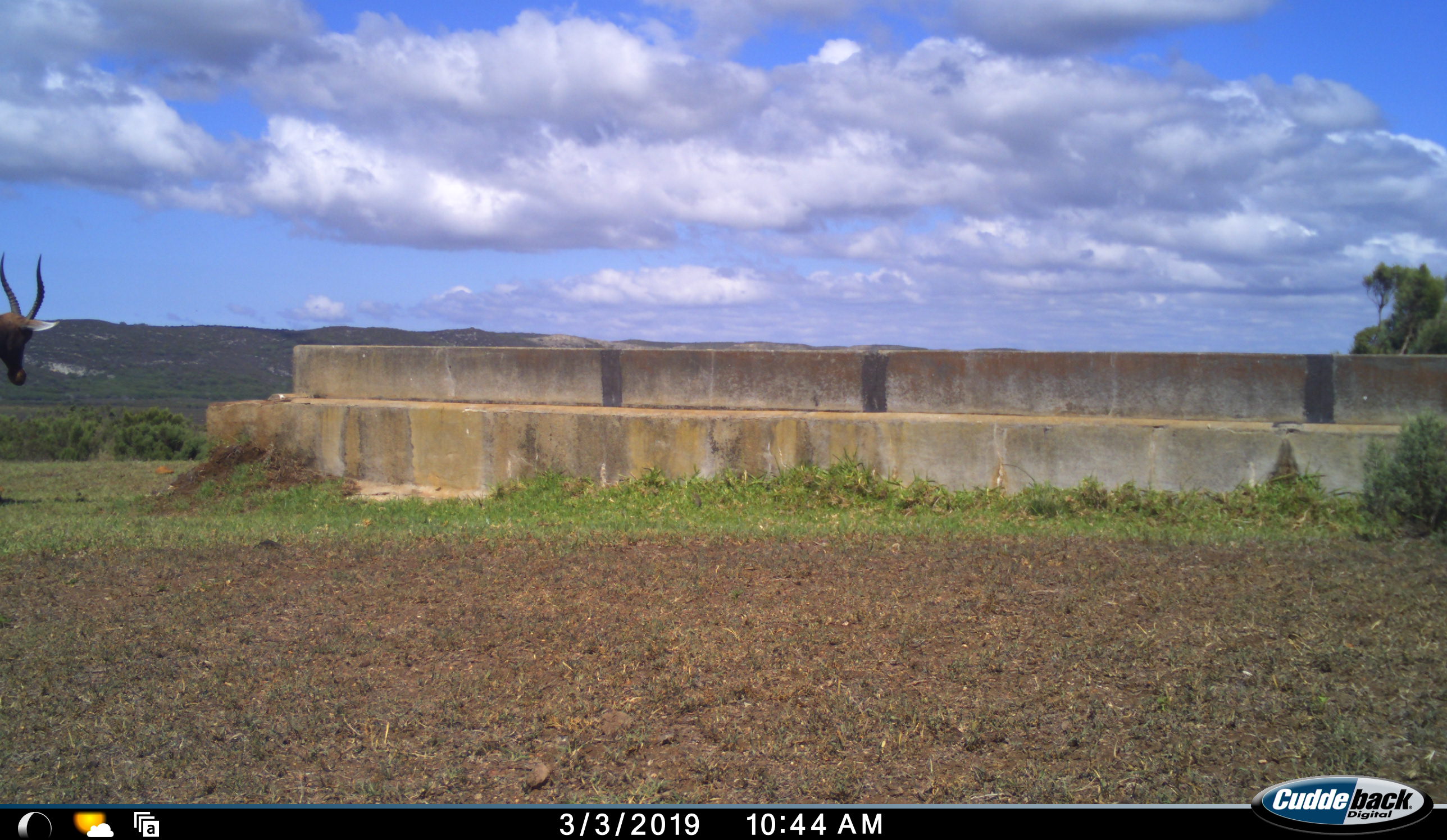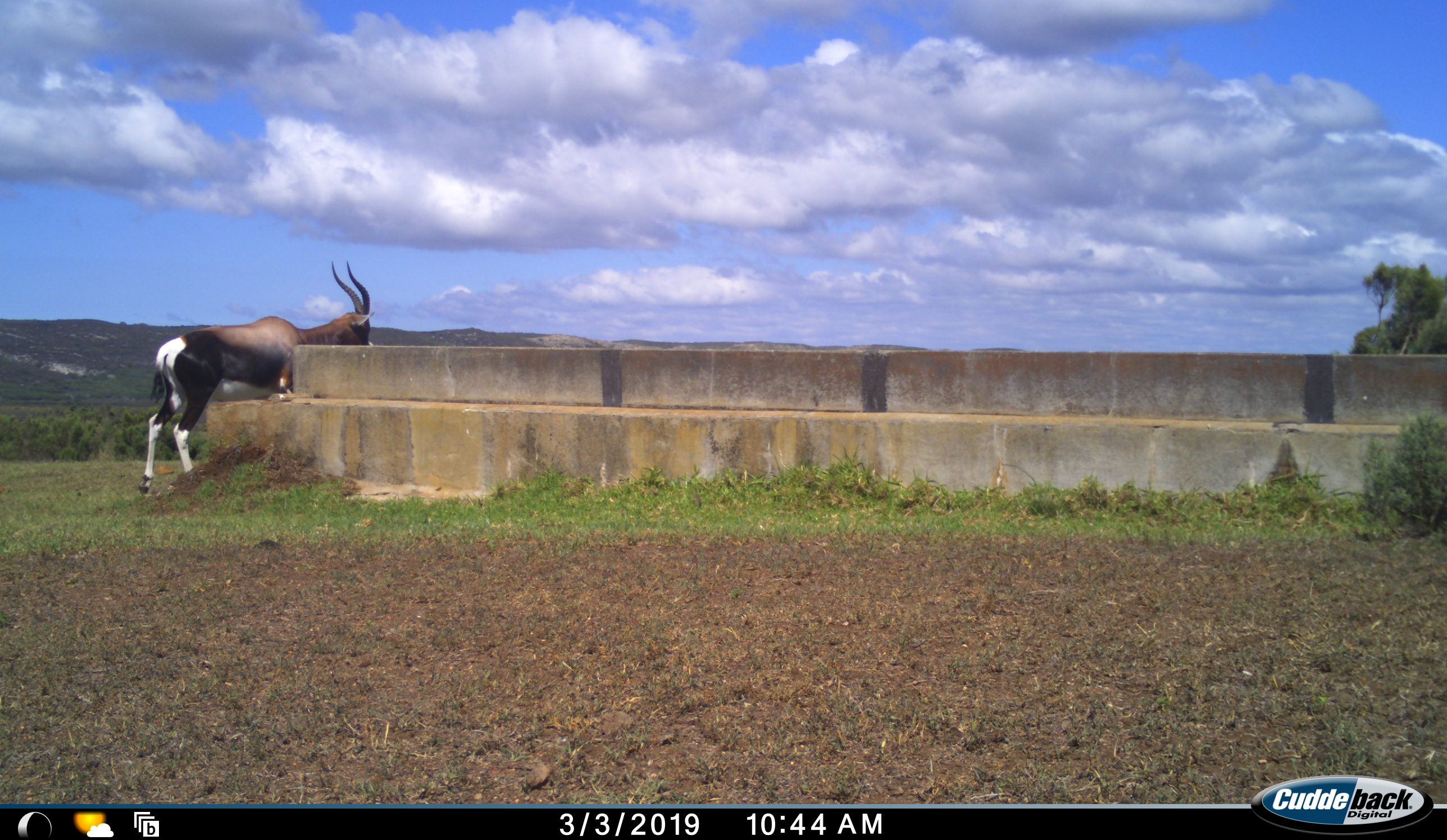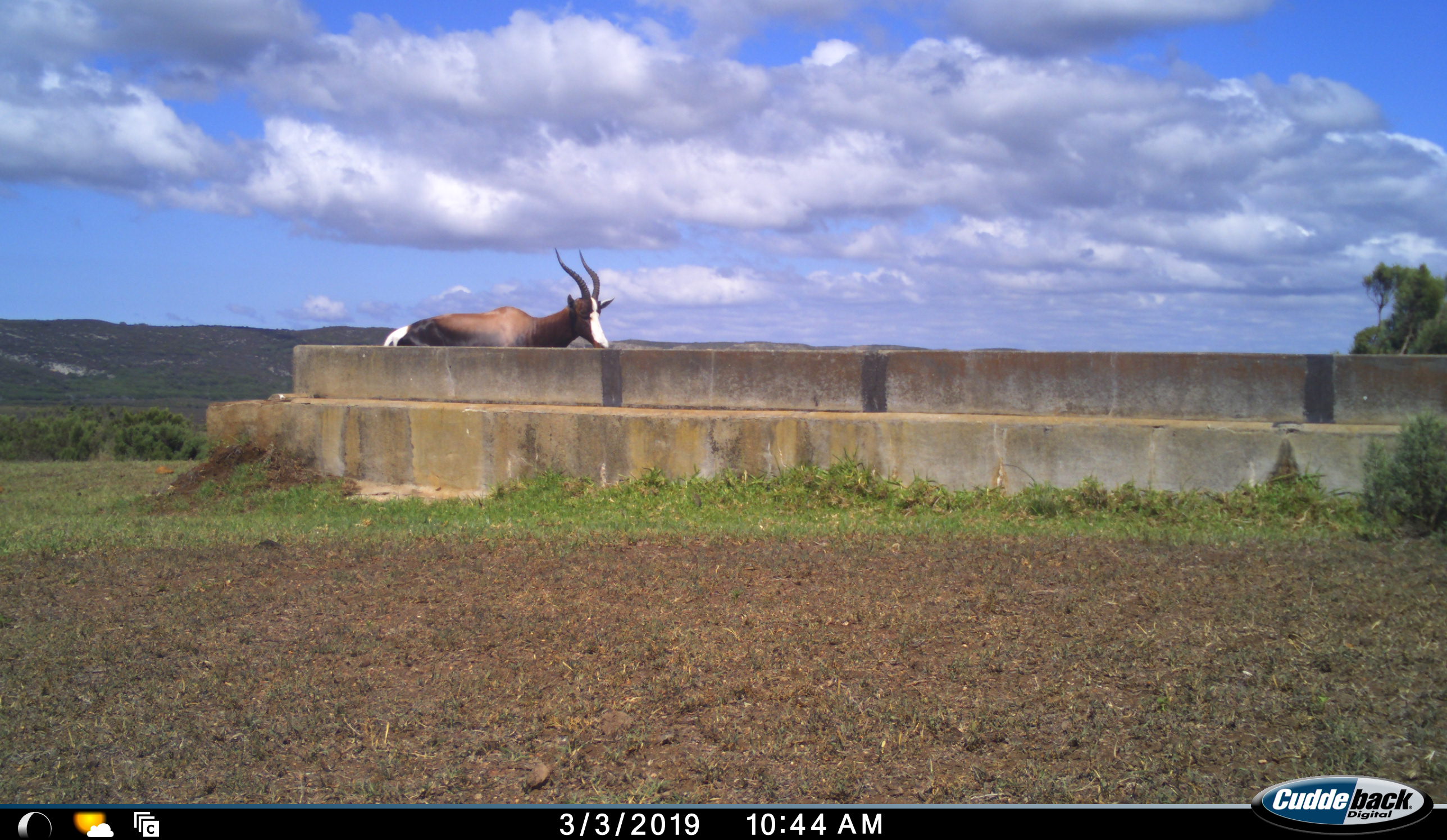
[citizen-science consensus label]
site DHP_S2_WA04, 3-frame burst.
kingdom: Animalia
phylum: Chordata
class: Mammalia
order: Artiodactyla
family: Bovidae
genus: Damaliscus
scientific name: Damaliscus pygargus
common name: bontebok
Bontebok (Damaliscus pygargus), count 1. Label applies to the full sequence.